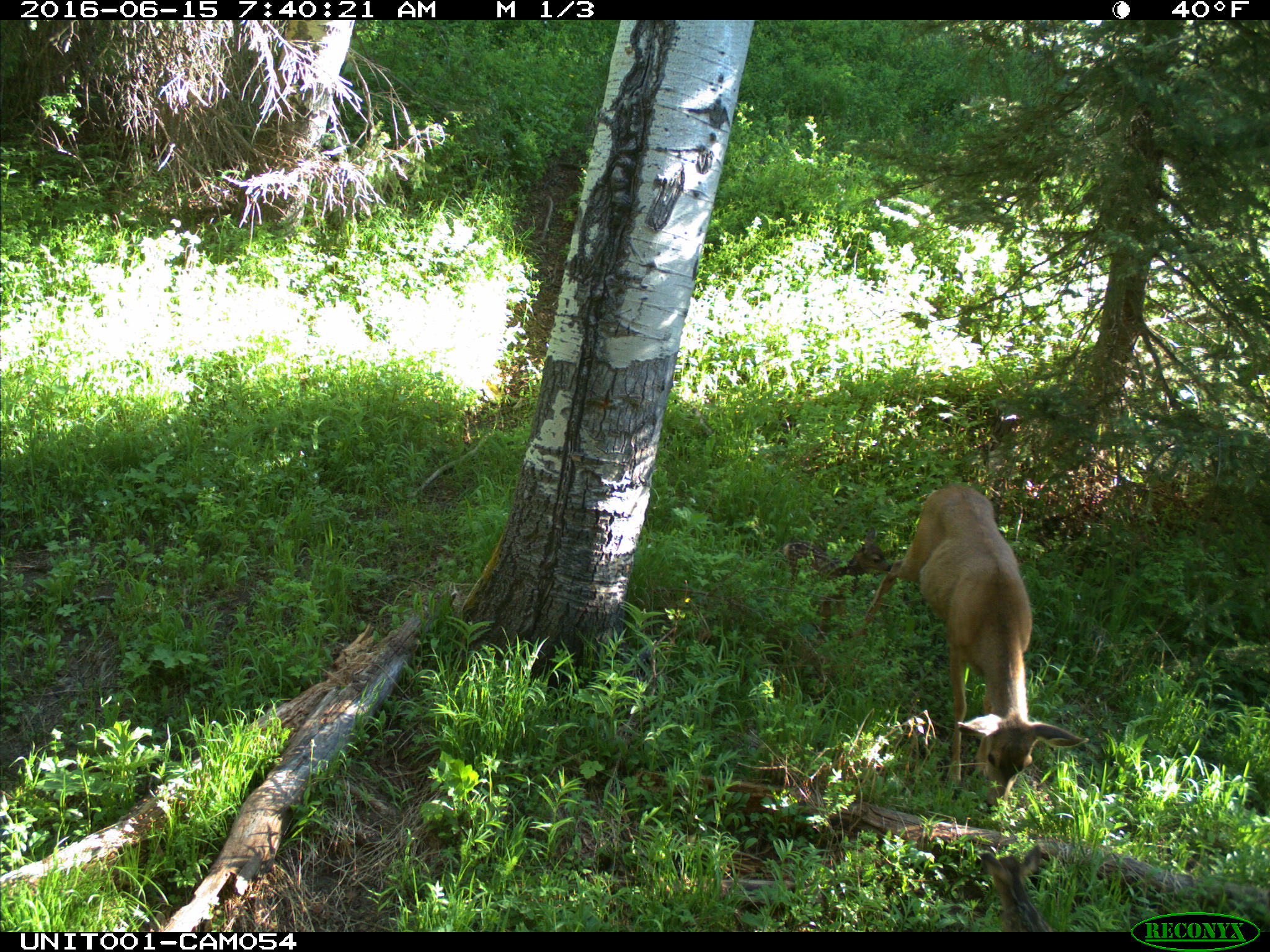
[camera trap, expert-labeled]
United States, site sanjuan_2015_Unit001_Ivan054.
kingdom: Animalia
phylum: Chordata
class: Mammalia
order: Artiodactyla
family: Cervidae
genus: Odocoileus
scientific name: Odocoileus hemionus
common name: mule deer